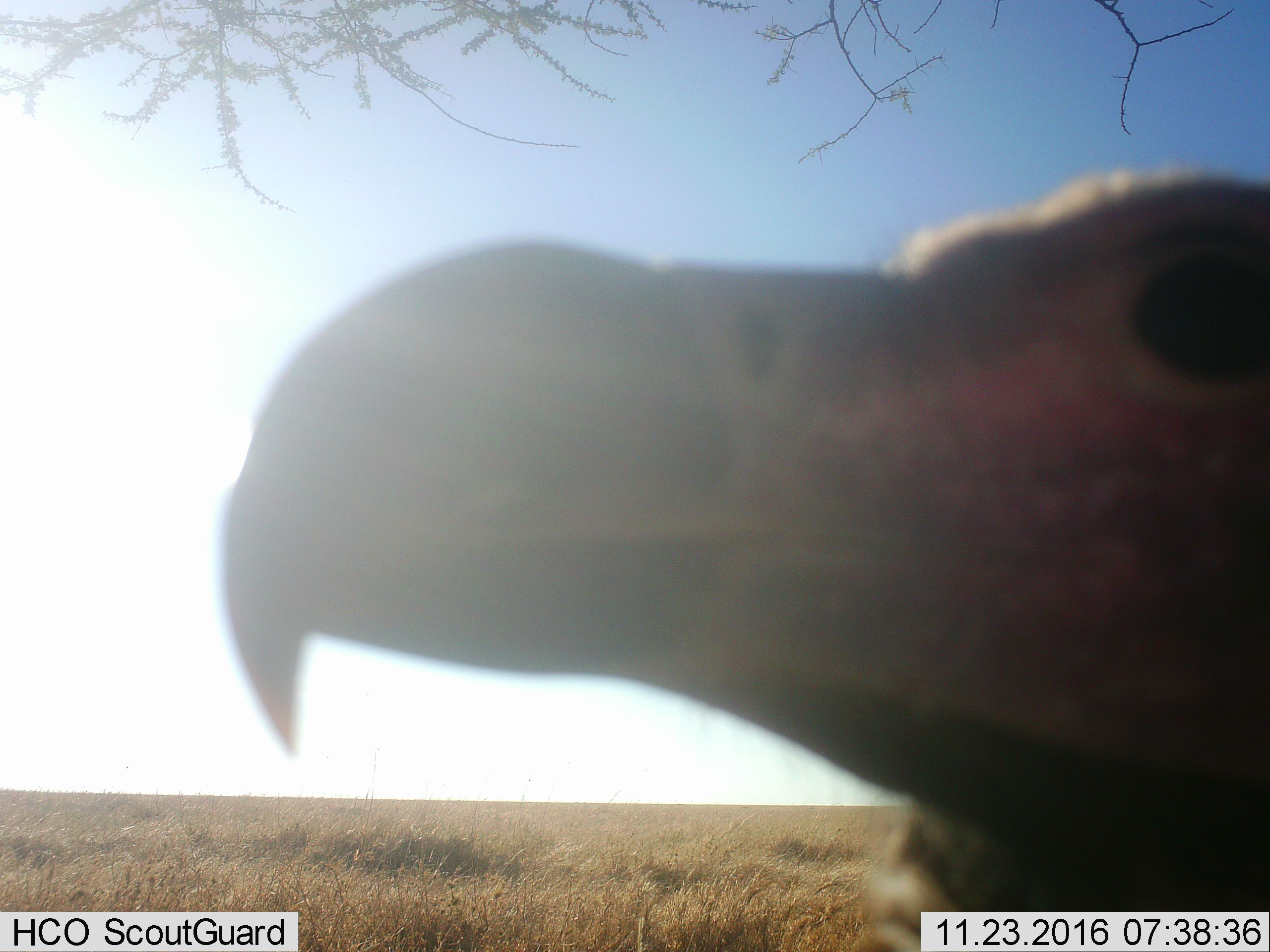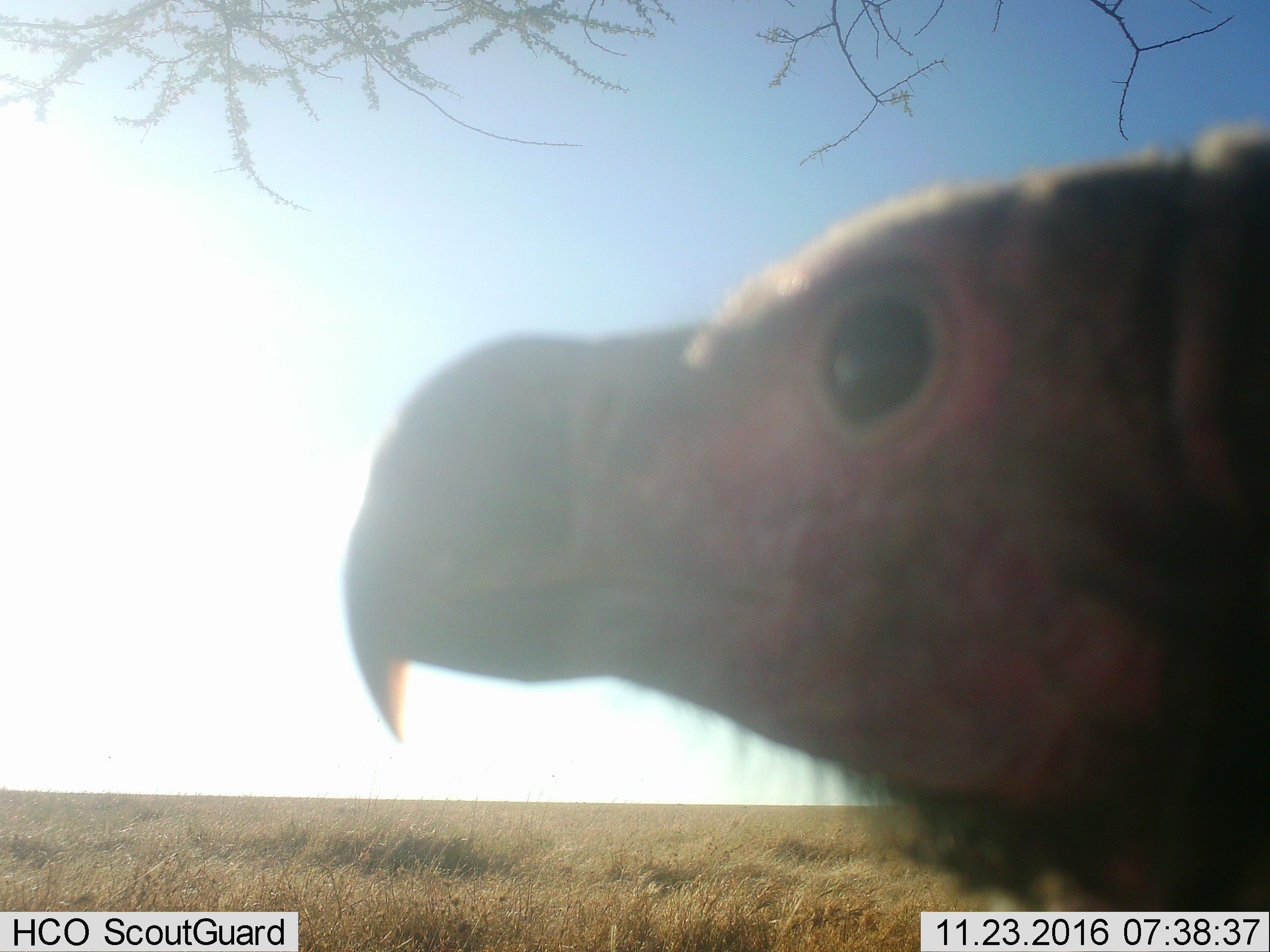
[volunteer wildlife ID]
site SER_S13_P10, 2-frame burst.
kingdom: Animalia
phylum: Chordata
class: Aves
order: Accipitriformes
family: Accipitridae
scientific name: Accipitridae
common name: vulture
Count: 1.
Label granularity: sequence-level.